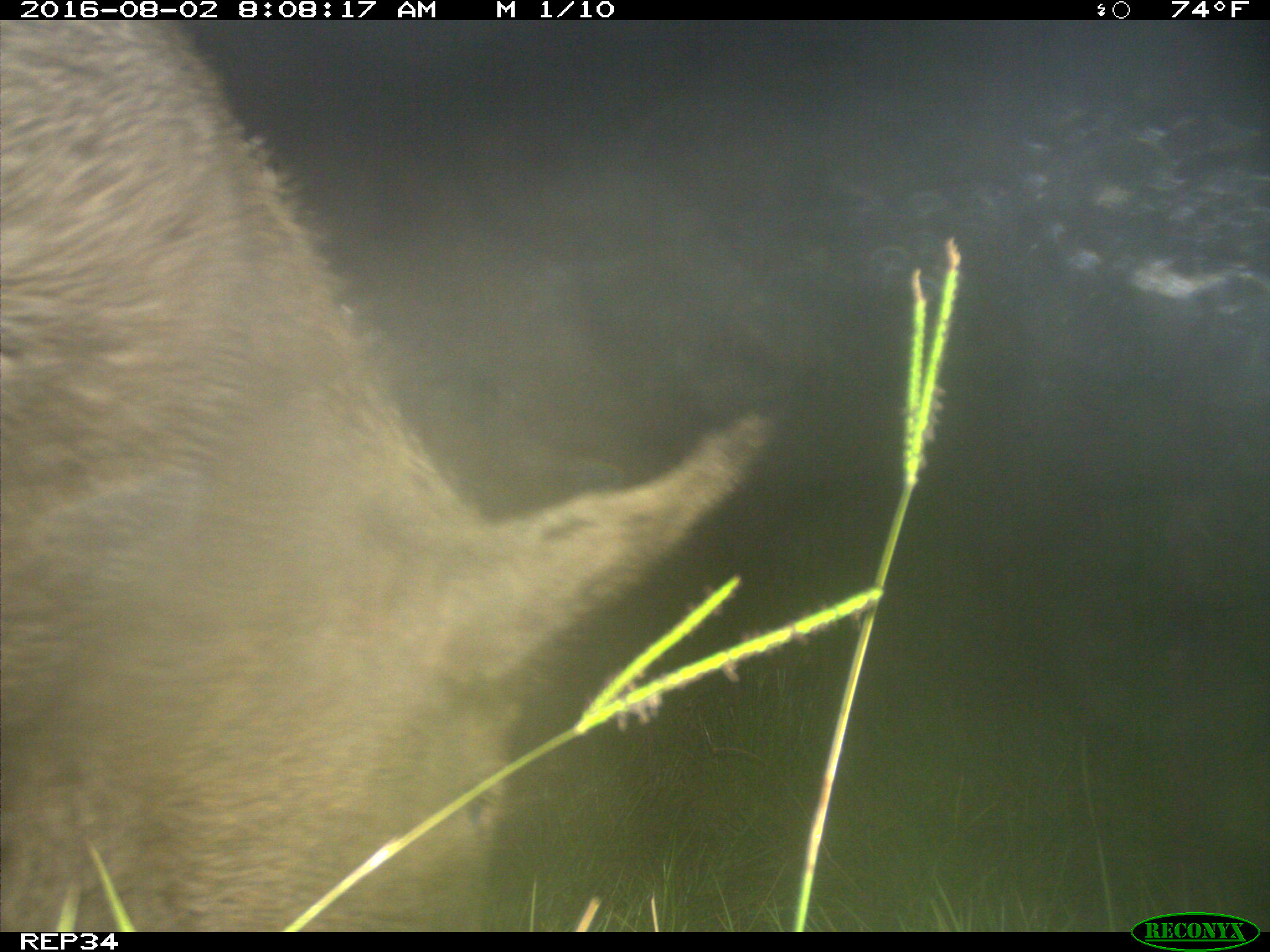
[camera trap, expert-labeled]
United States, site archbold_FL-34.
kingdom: Animalia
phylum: Chordata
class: Mammalia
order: Artiodactyla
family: Suidae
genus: Sus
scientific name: Sus scrofa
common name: wild boar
Sus scrofa (wild boar).